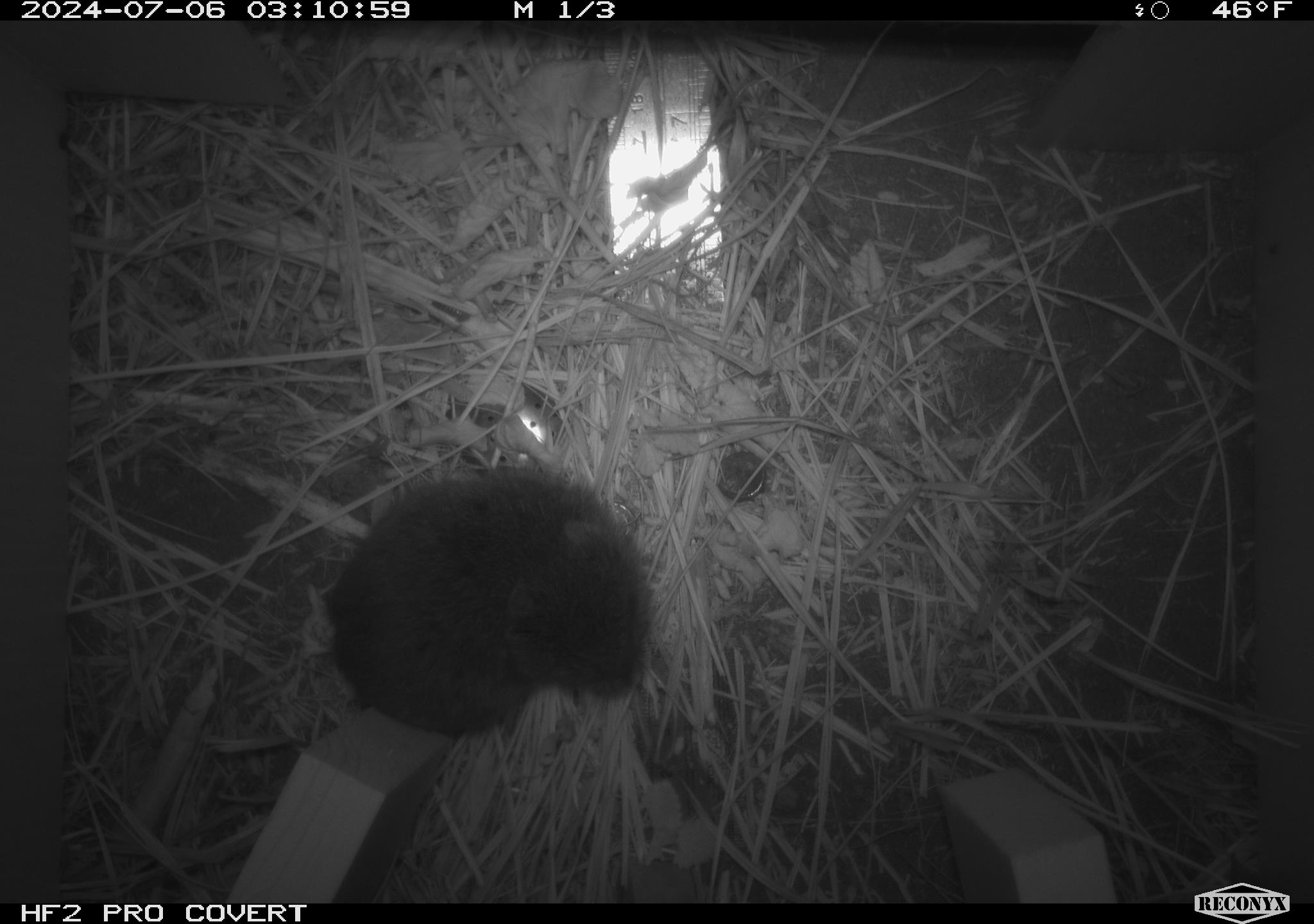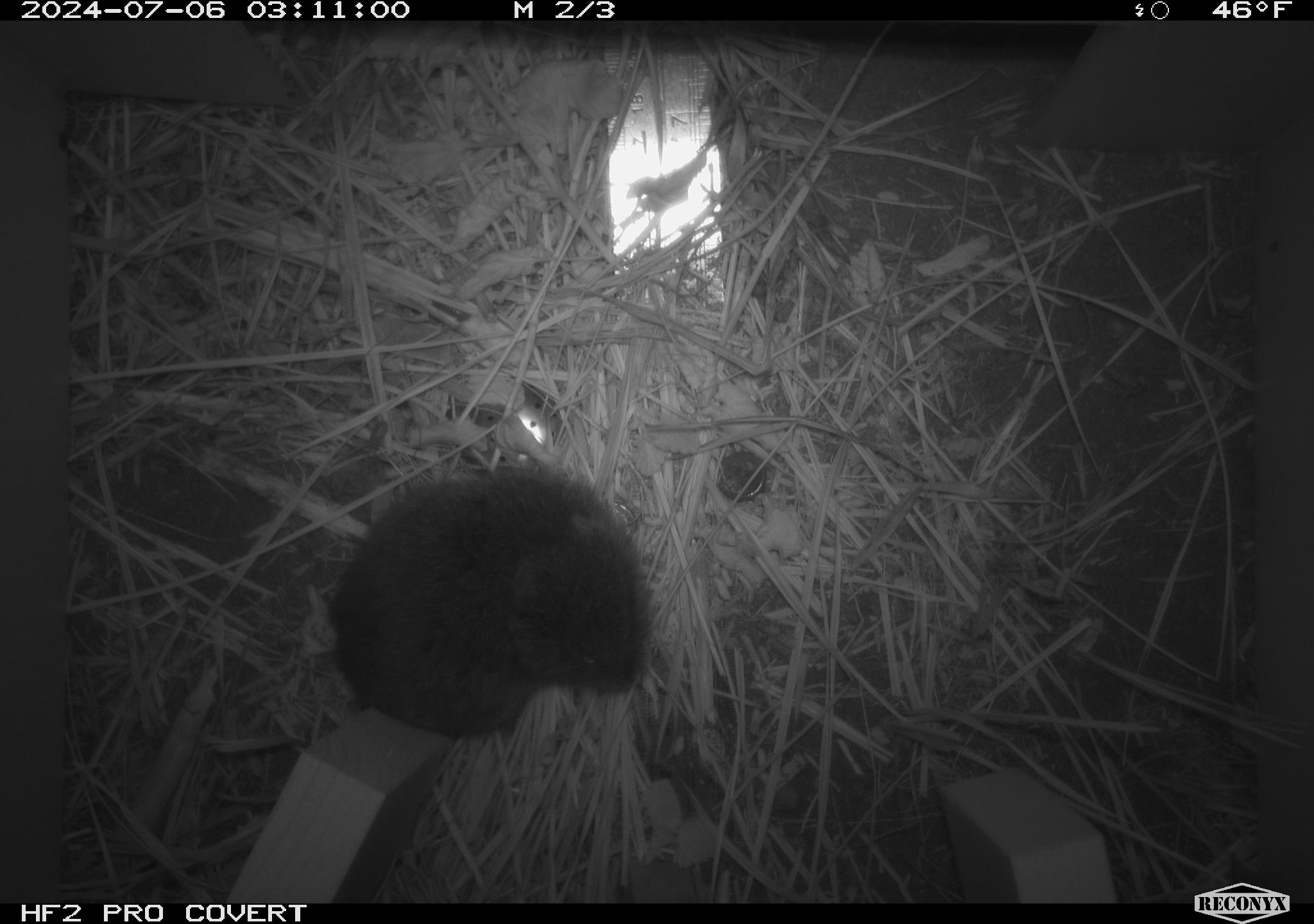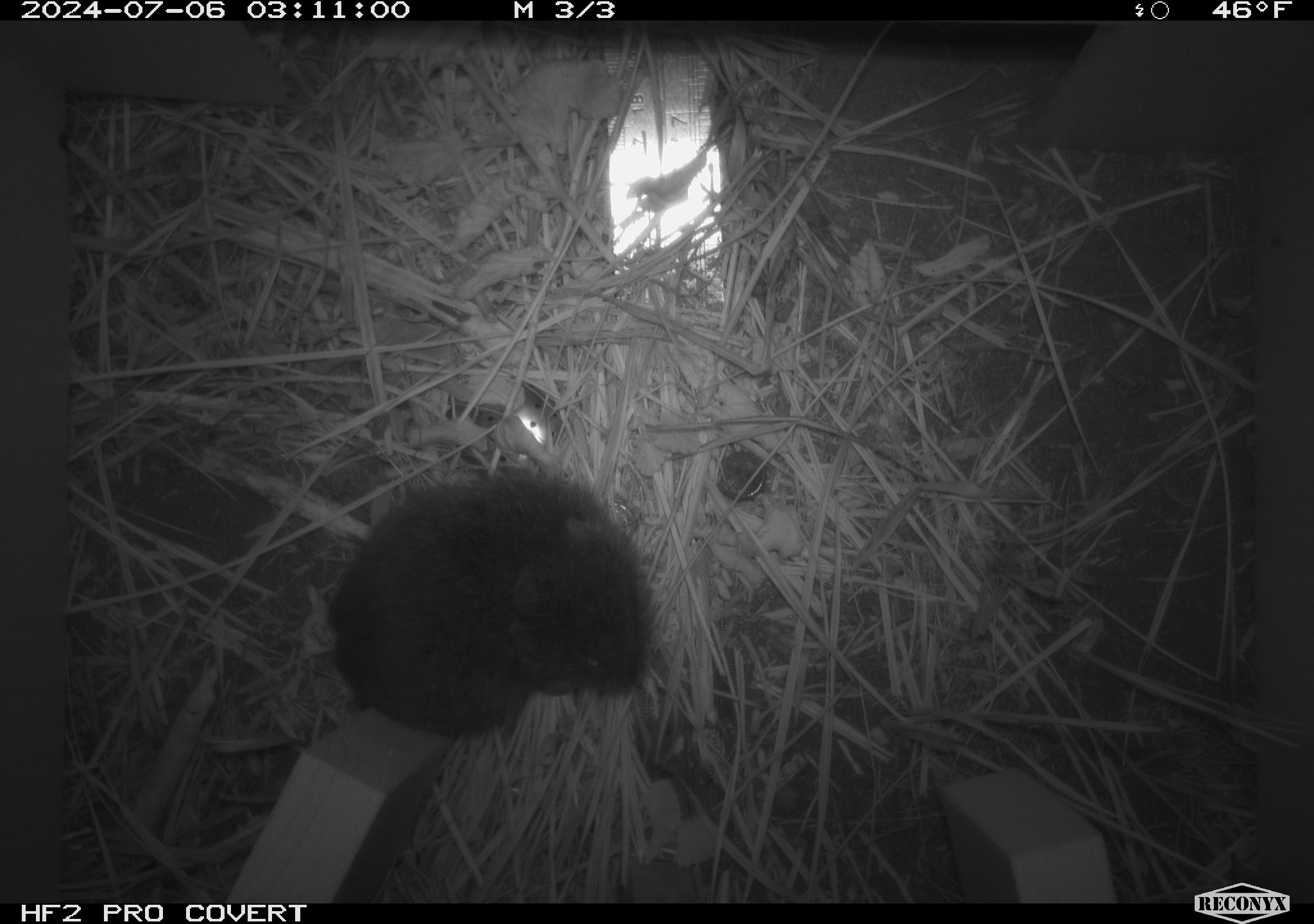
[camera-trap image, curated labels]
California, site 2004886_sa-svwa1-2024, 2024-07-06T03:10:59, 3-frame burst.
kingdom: Animalia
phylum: Chordata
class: Mammalia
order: Rodentia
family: Cricetidae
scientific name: Arvicolinae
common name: voles, lemmings, and muskrats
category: arvicolinae subfamily